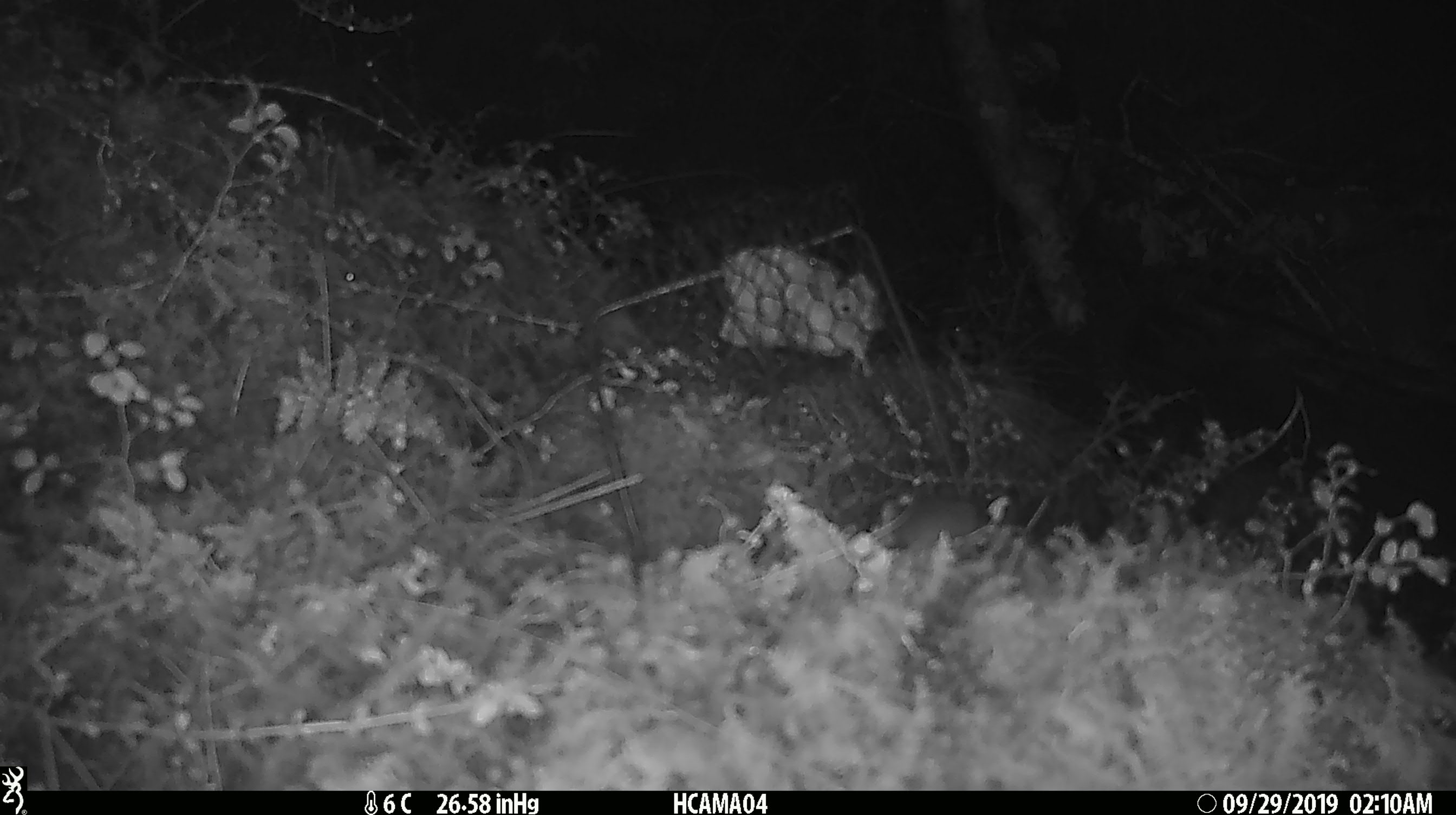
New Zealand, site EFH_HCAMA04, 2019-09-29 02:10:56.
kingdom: Animalia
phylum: Chordata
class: Mammalia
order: Rodentia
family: Muridae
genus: Mus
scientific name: Mus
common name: mouse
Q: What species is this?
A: Mouse (Mus).